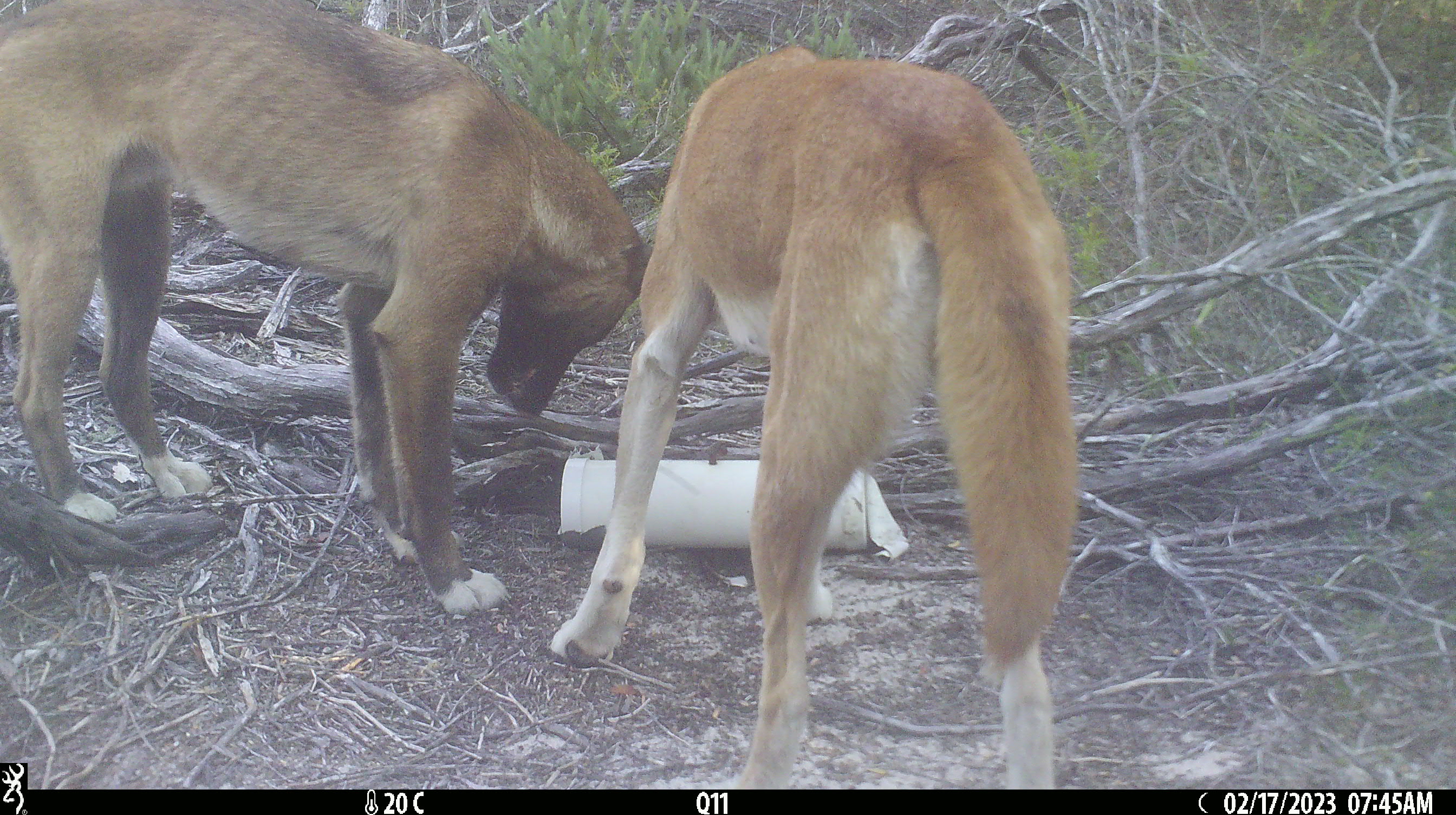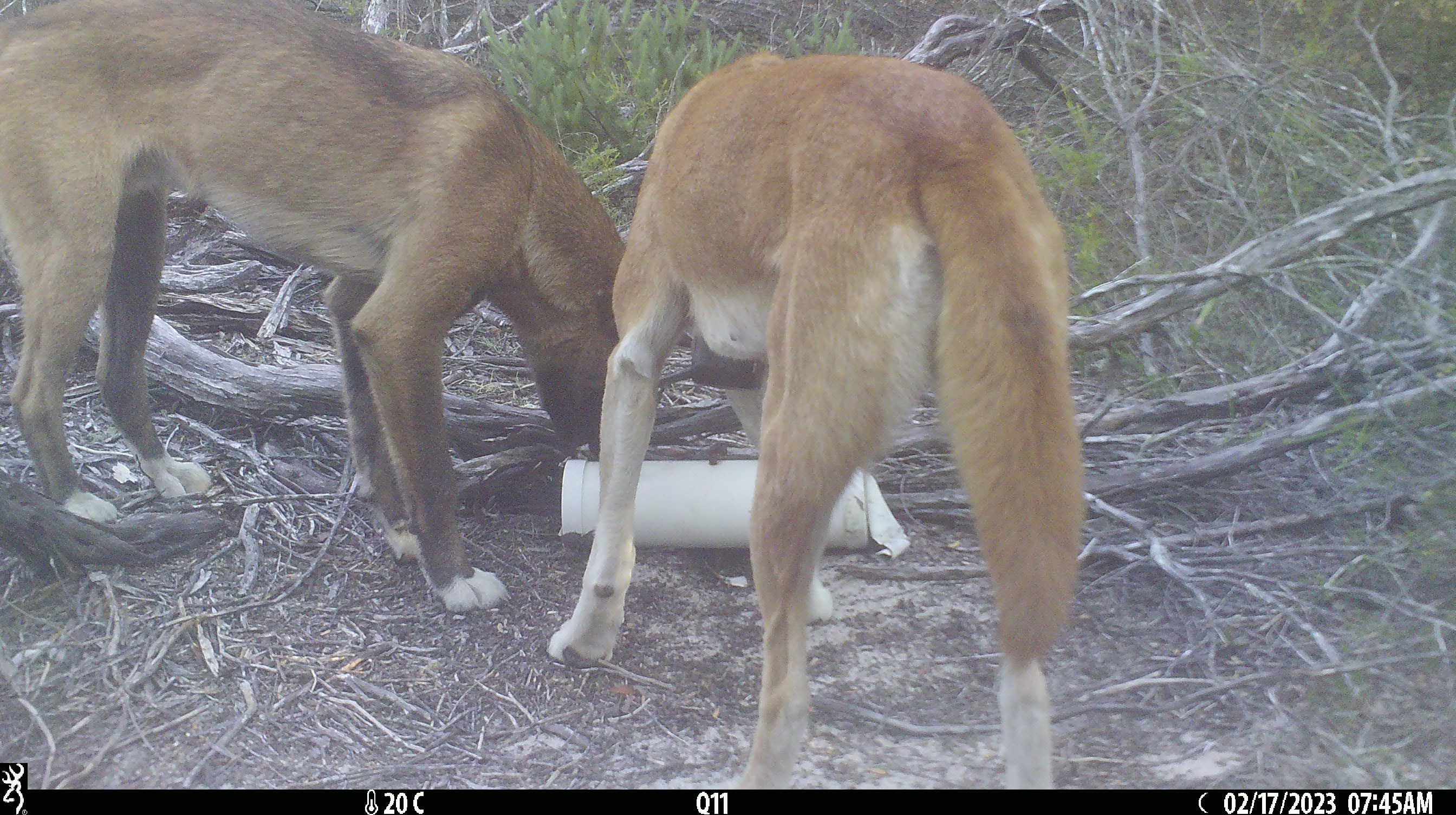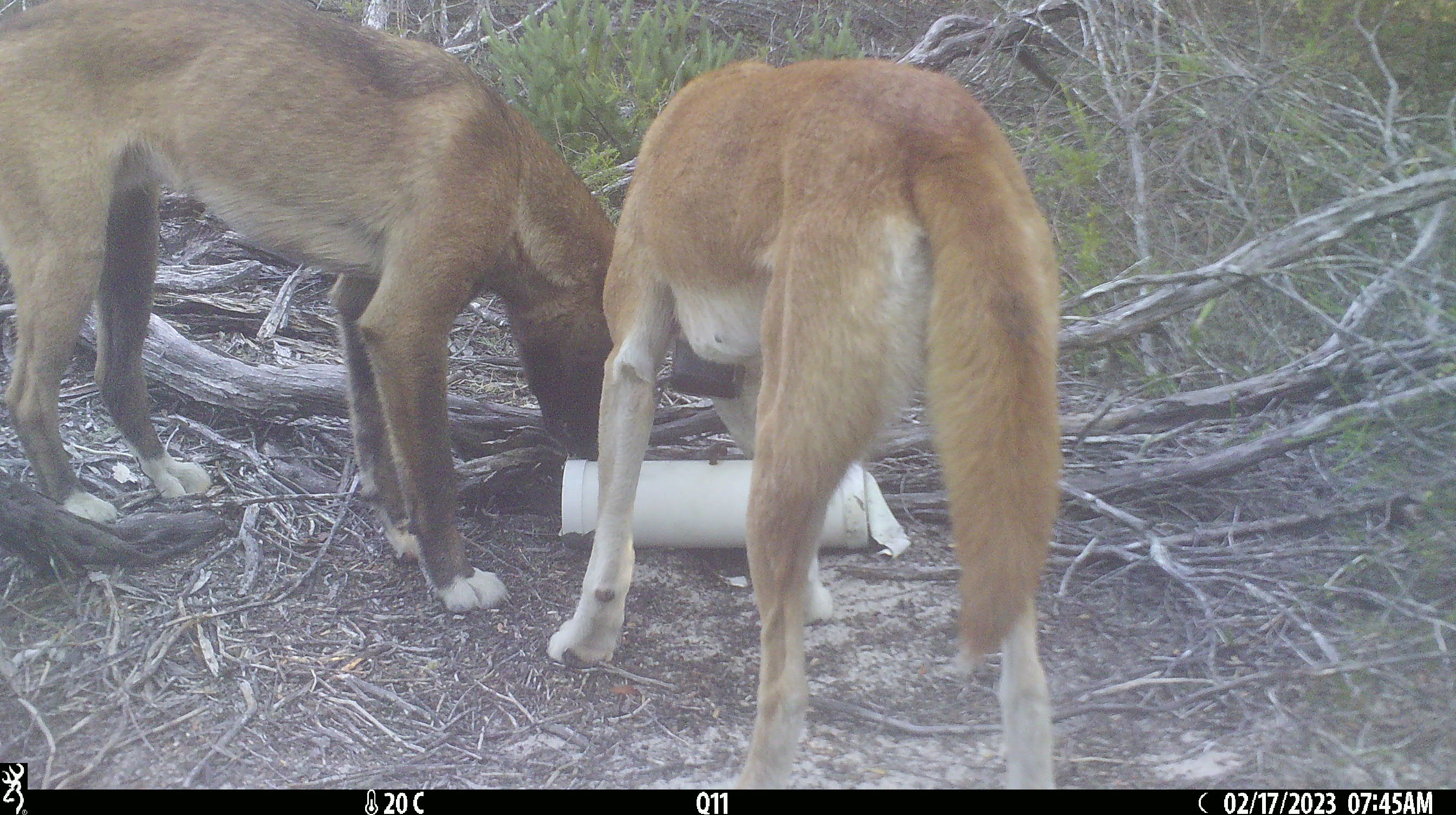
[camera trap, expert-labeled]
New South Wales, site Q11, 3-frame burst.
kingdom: Animalia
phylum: Chordata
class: Mammalia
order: Carnivora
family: Canidae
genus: Canis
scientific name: Canis familiaris dingo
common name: dingo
Dingo (Canis familiaris dingo).